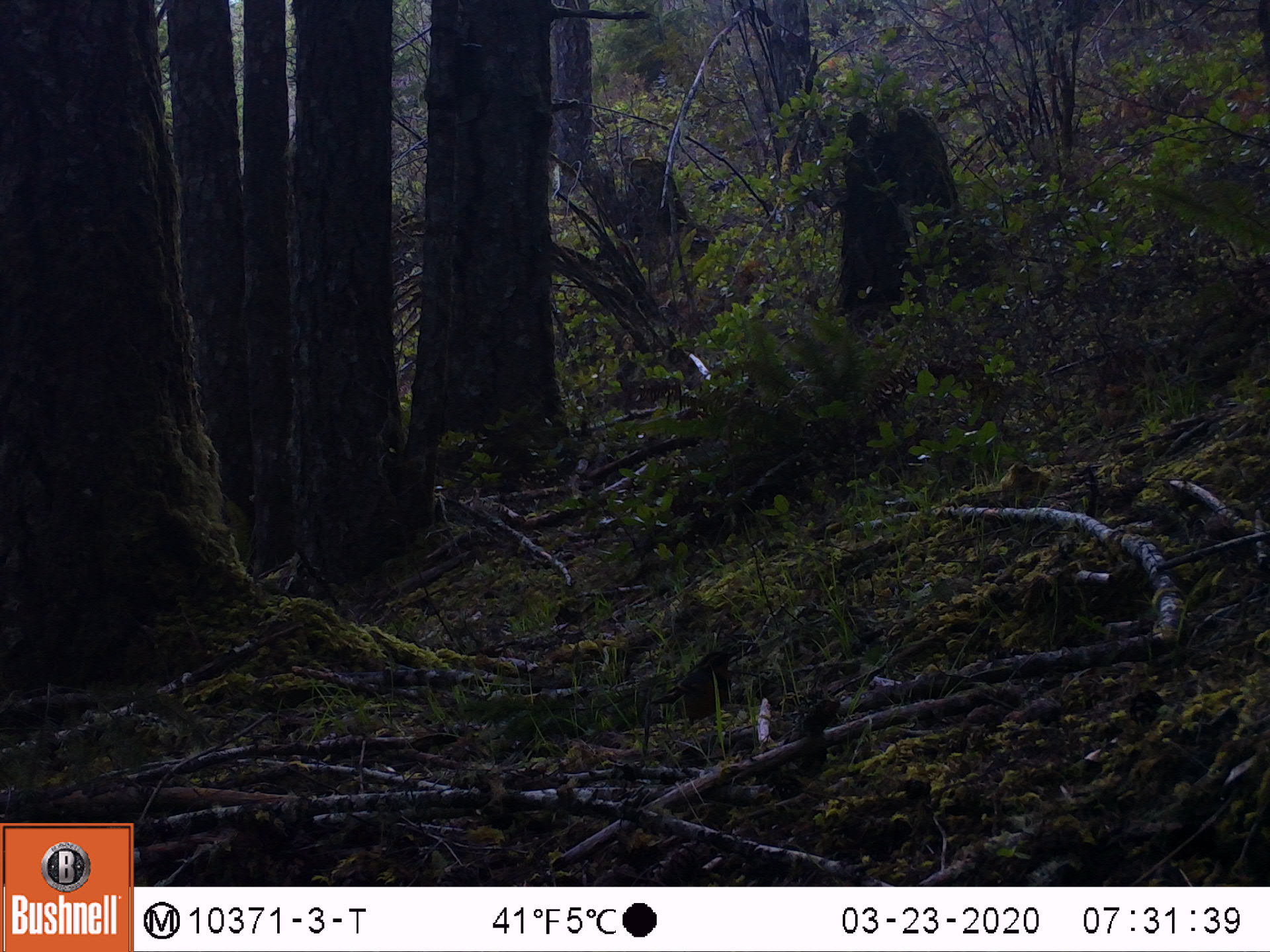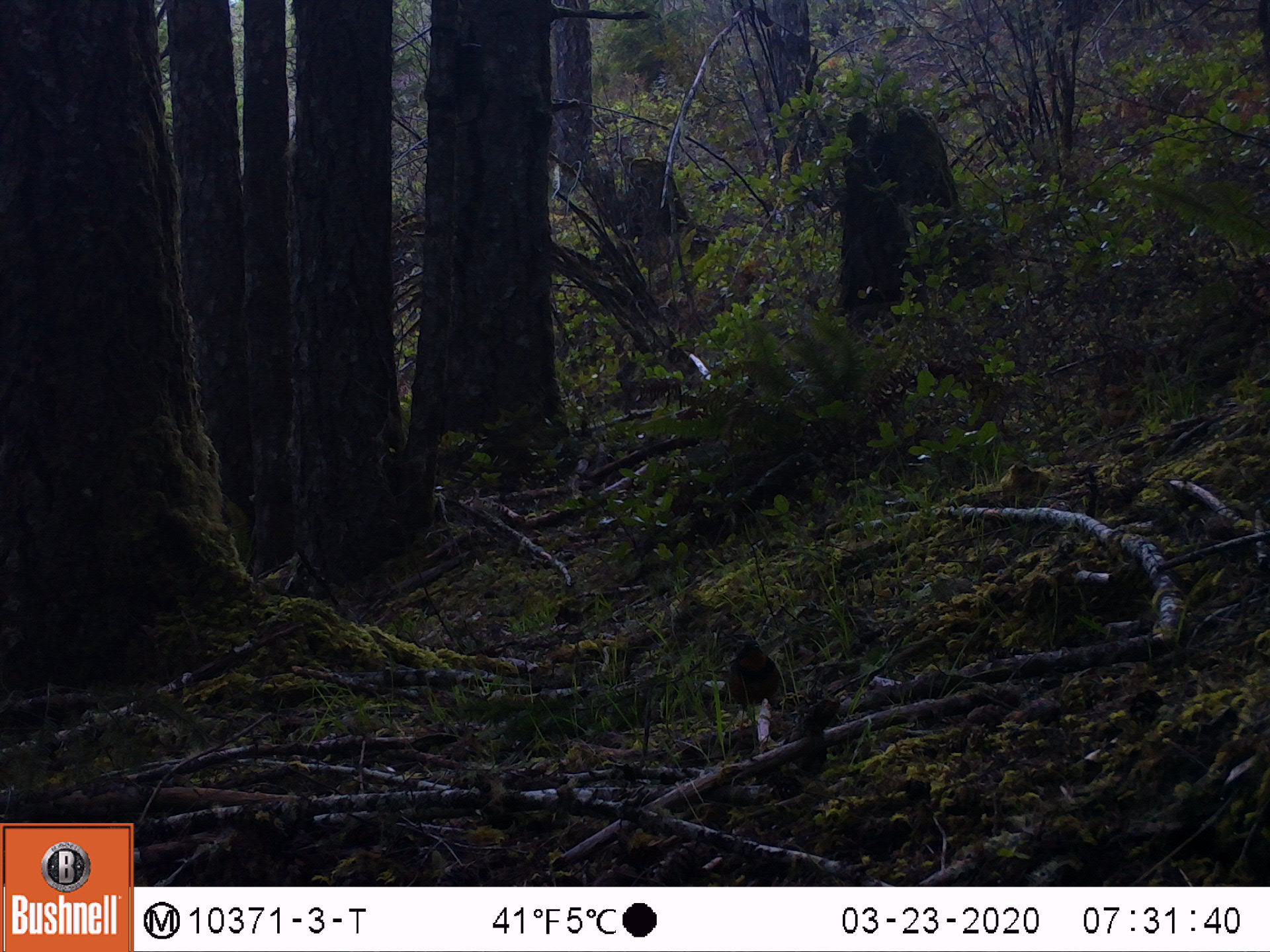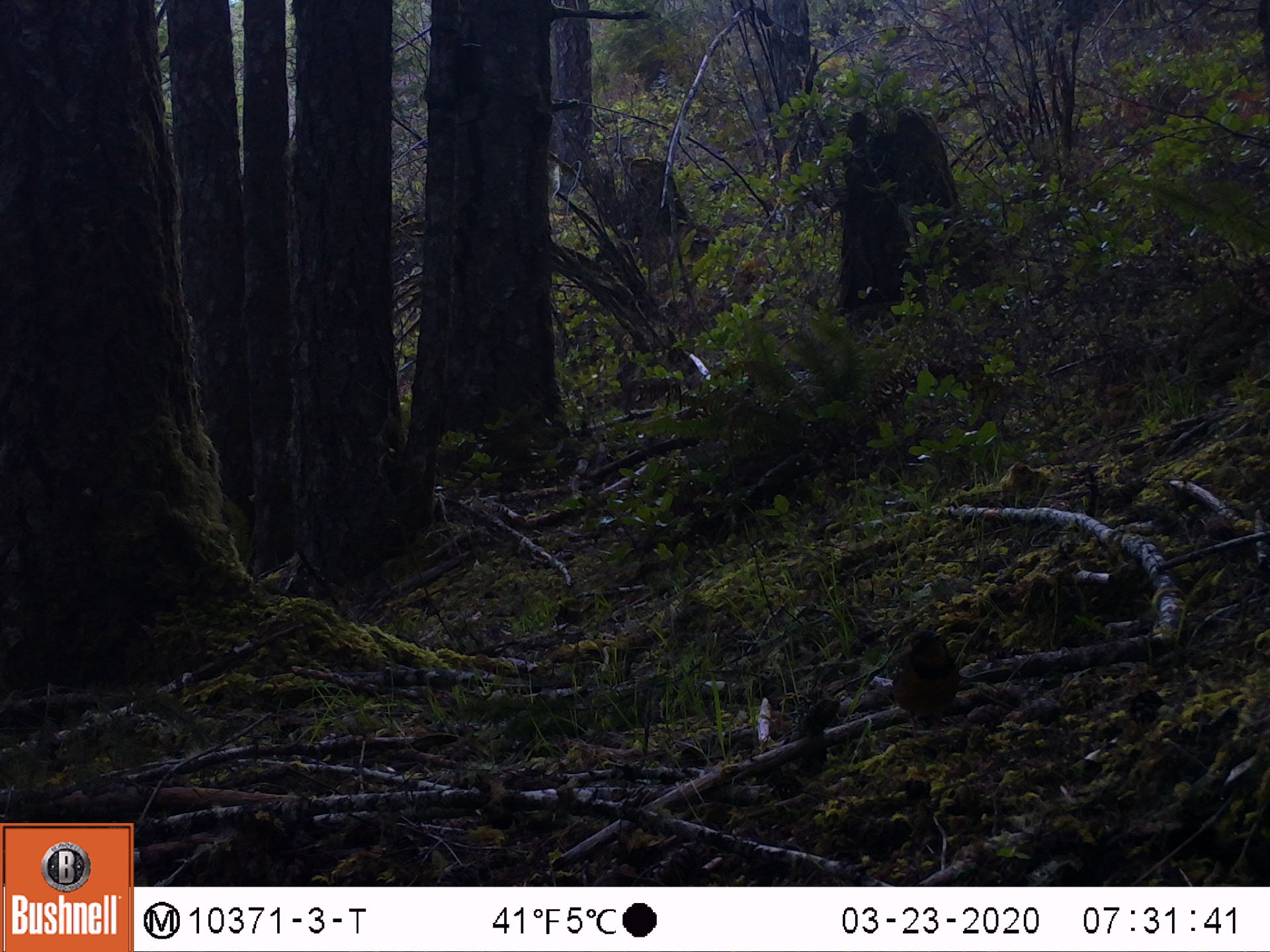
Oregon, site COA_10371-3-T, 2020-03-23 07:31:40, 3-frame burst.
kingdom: Animalia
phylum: Chordata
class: Aves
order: Passeriformes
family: Turdidae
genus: Ixoreus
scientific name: Ixoreus naevius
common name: varied thrush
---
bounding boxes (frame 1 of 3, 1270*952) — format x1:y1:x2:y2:
varied thrush: 653:646:739:724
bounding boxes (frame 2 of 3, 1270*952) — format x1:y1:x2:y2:
varied thrush: 717:633:783:716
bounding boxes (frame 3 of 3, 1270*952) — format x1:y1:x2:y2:
varied thrush: 886:627:966:734